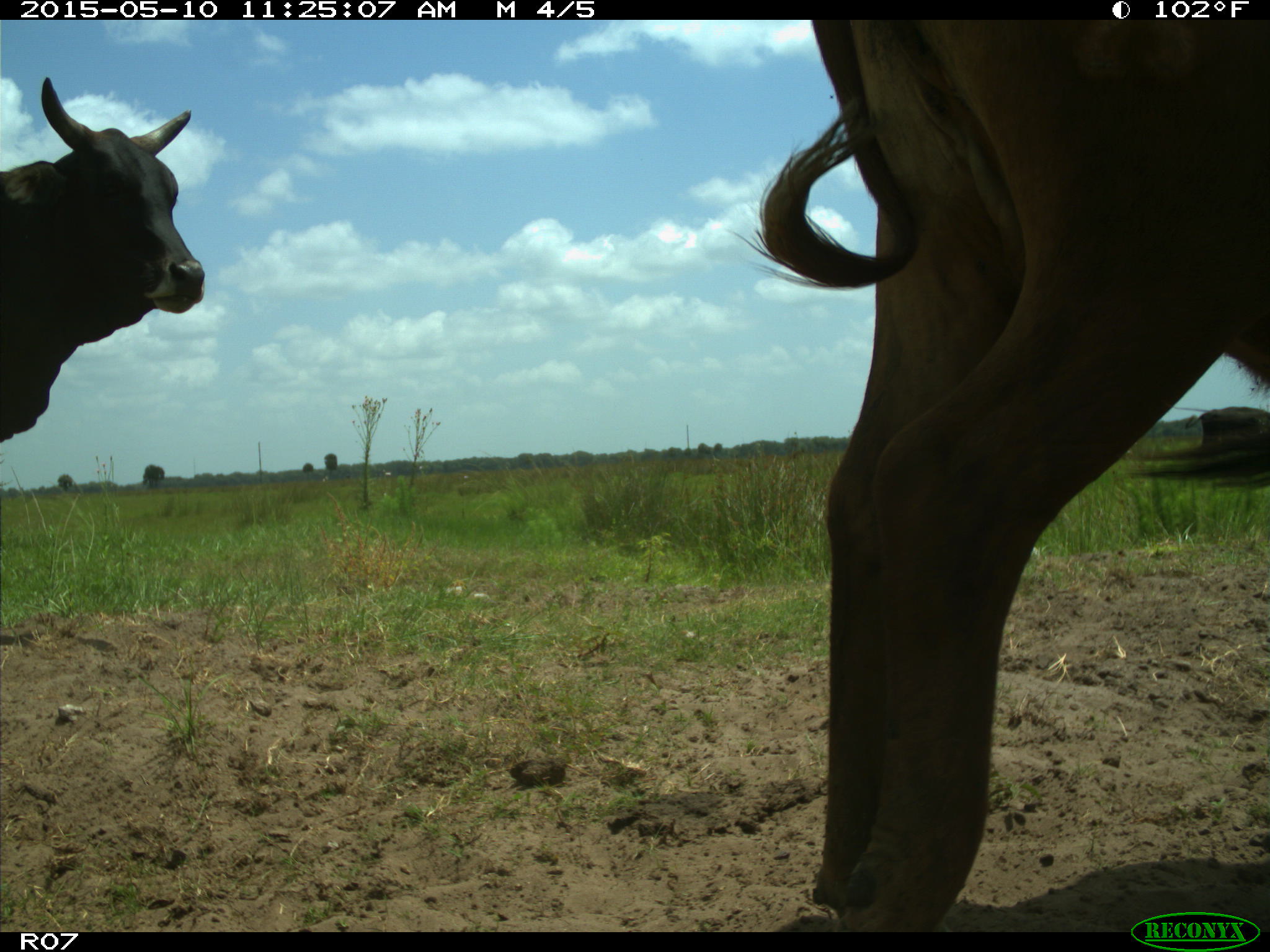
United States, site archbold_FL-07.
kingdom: Animalia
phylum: Chordata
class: Mammalia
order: Artiodactyla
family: Bovidae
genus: Bos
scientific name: Bos taurus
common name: domestic cow